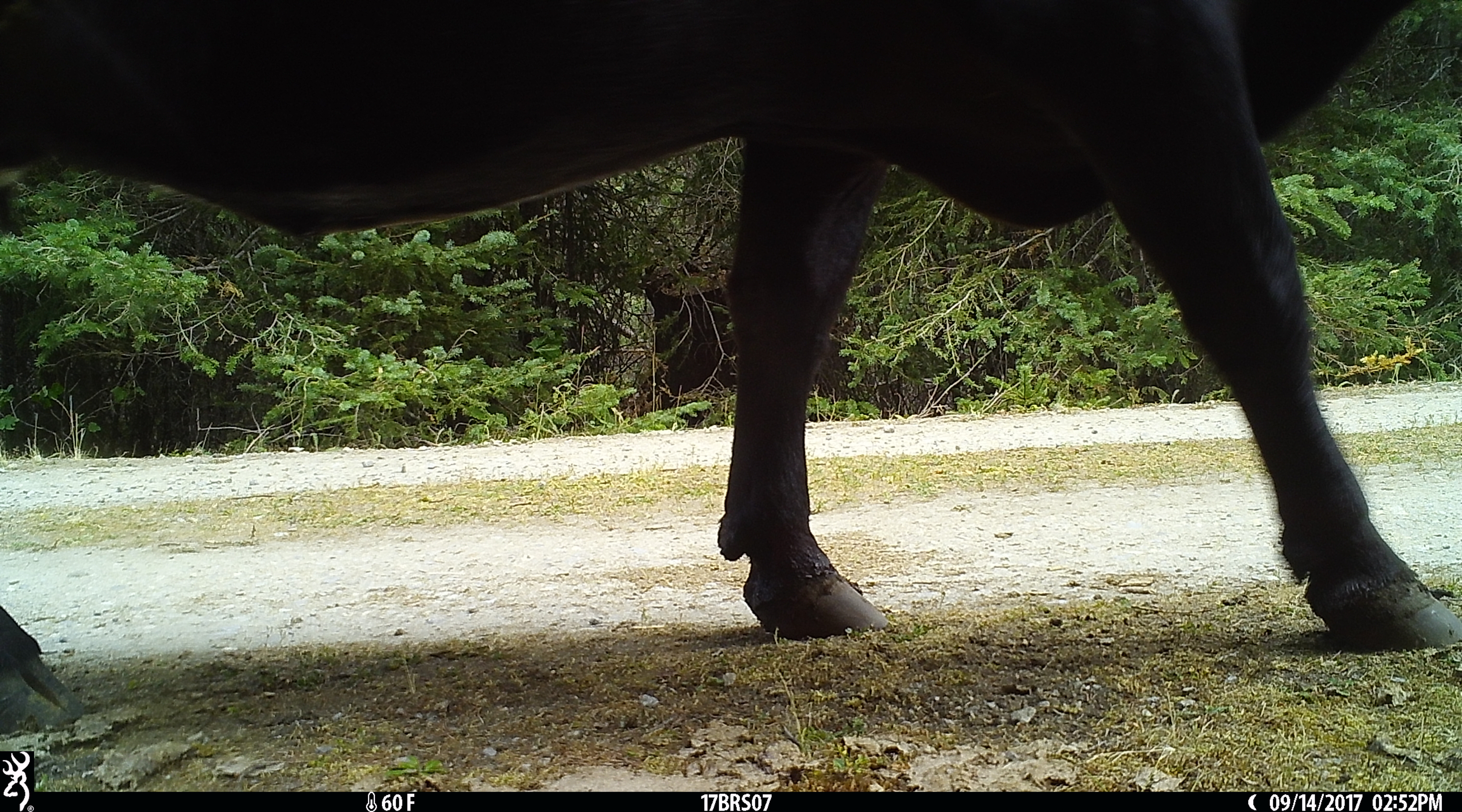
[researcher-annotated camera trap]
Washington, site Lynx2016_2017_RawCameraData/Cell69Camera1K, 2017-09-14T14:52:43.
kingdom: Animalia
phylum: Chordata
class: Mammalia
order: Artiodactyla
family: Bovidae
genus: Bos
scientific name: Bos taurus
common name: domestic cattle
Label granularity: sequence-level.